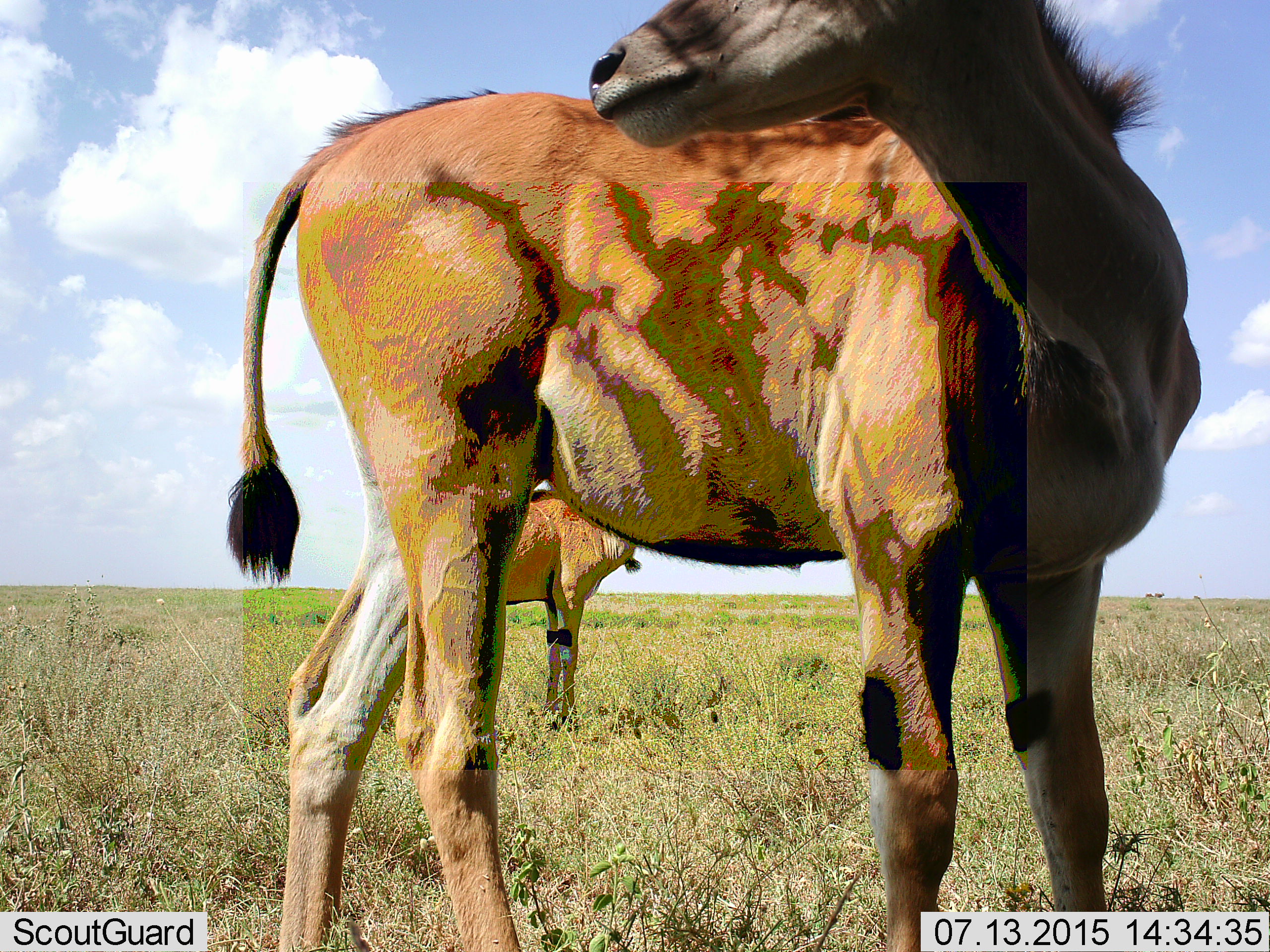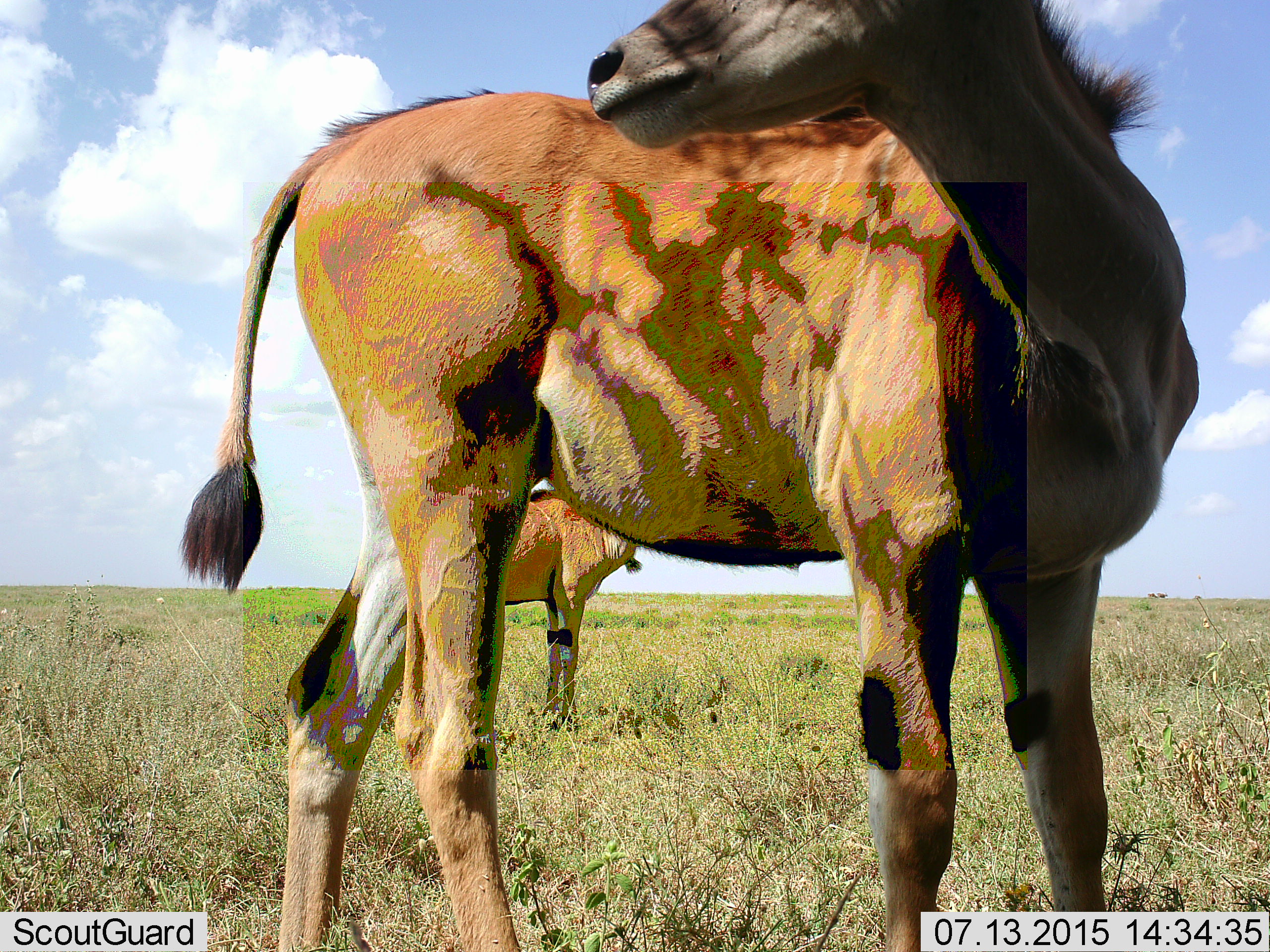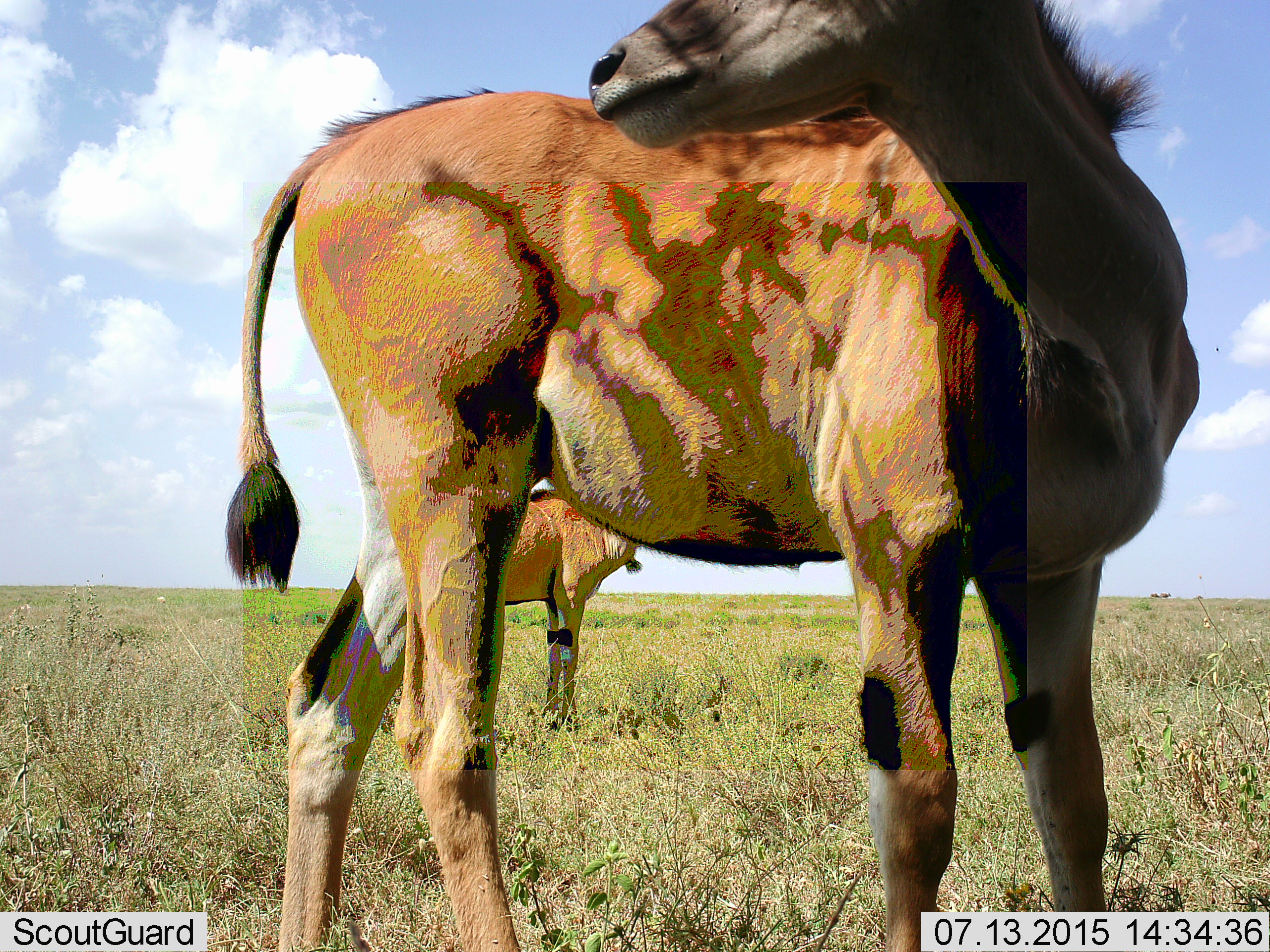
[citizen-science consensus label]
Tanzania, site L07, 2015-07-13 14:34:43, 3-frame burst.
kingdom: Animalia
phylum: Chordata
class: Mammalia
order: Artiodactyla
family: Bovidae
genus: Tragelaphus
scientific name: Tragelaphus oryx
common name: eland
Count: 2.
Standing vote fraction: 100%.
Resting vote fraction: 0%.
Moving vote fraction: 20%.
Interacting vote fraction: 0%.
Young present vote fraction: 20%.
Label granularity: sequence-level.